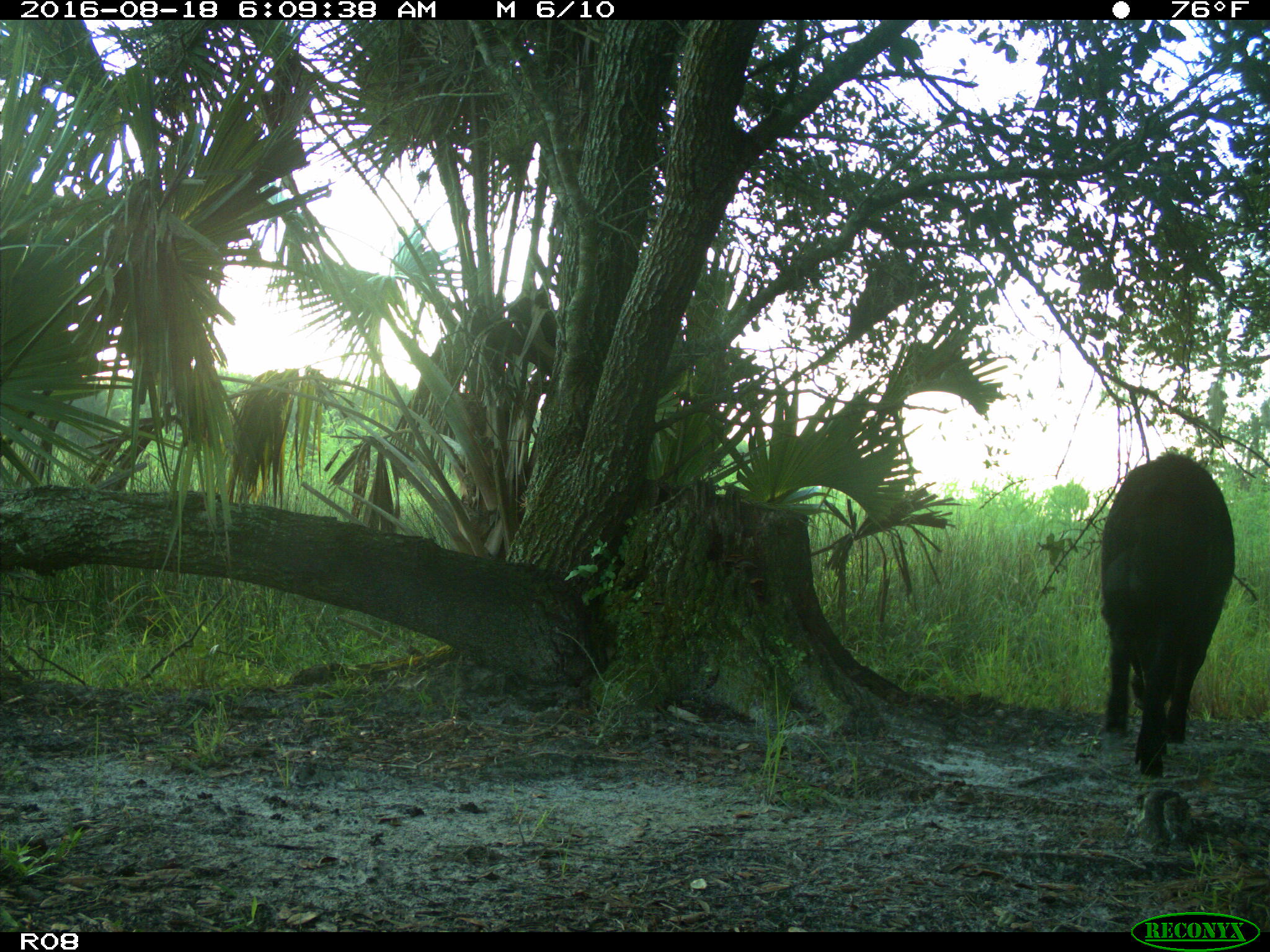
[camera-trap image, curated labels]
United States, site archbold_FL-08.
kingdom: Animalia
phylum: Chordata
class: Mammalia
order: Artiodactyla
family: Suidae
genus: Sus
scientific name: Sus scrofa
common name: wild boar